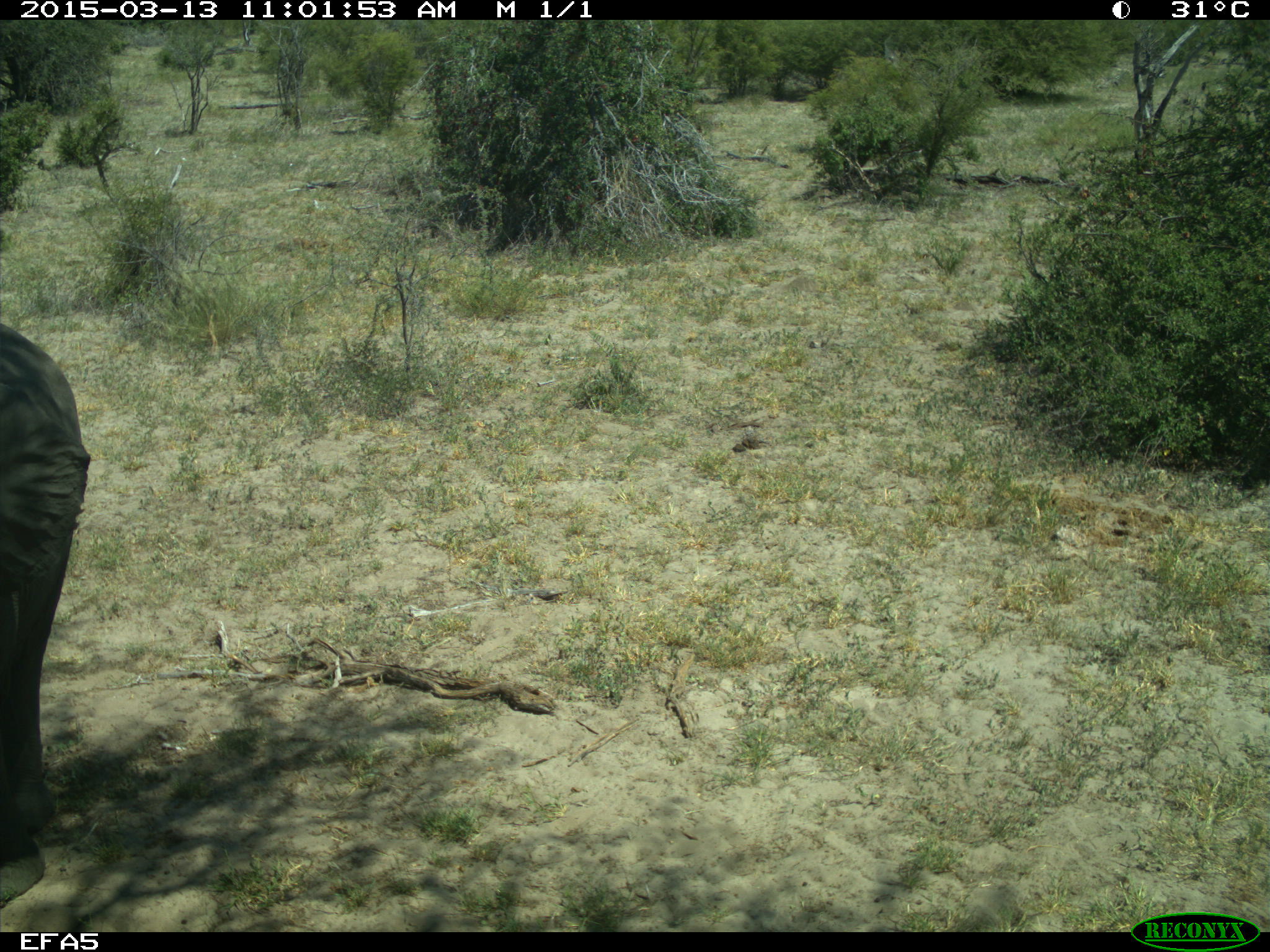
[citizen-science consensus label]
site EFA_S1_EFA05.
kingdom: Animalia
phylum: Chordata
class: Mammalia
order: Proboscidea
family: Elephantidae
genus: Loxodonta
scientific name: Loxodonta africana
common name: african bush elephant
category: elephant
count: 1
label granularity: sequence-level